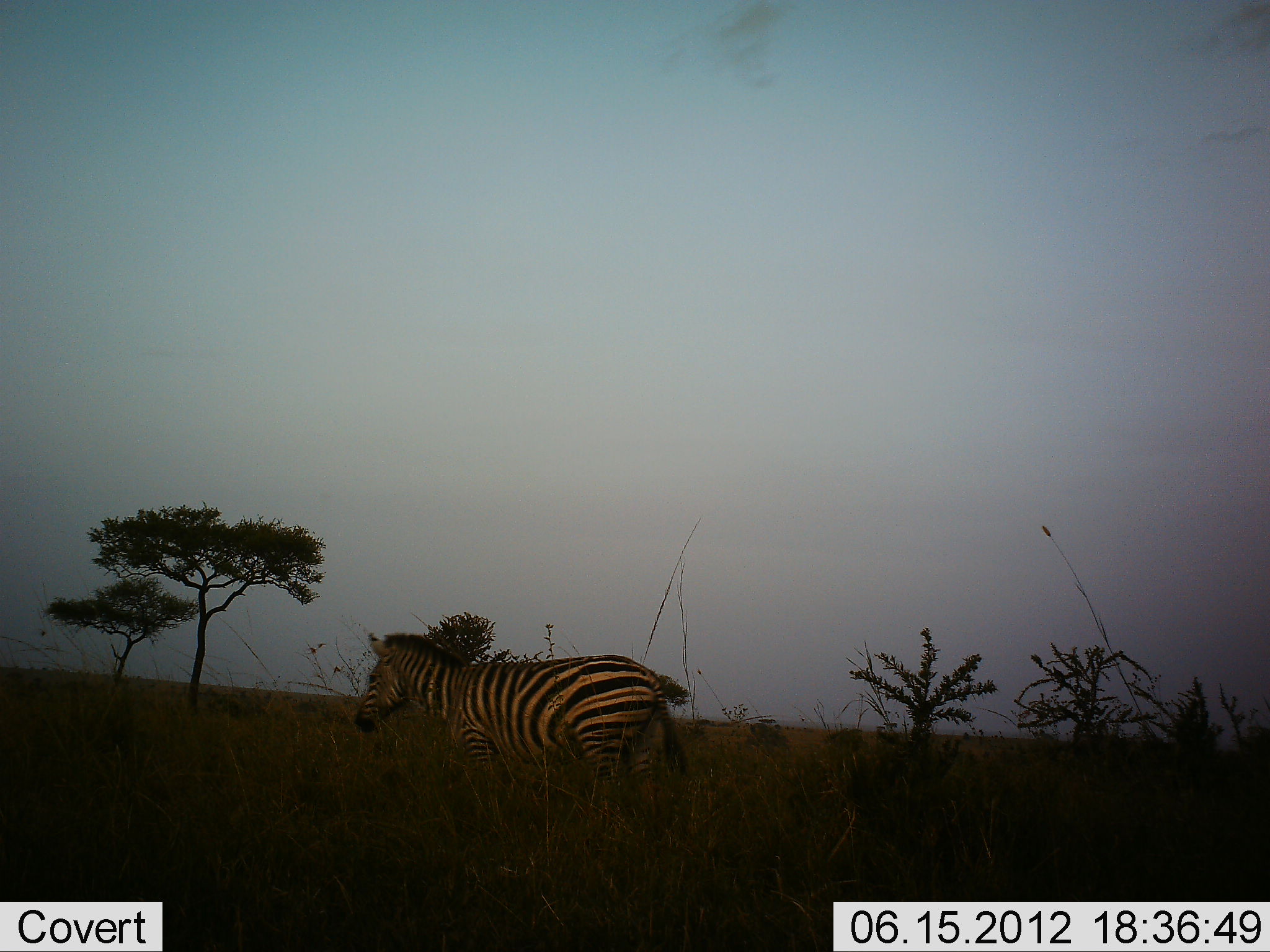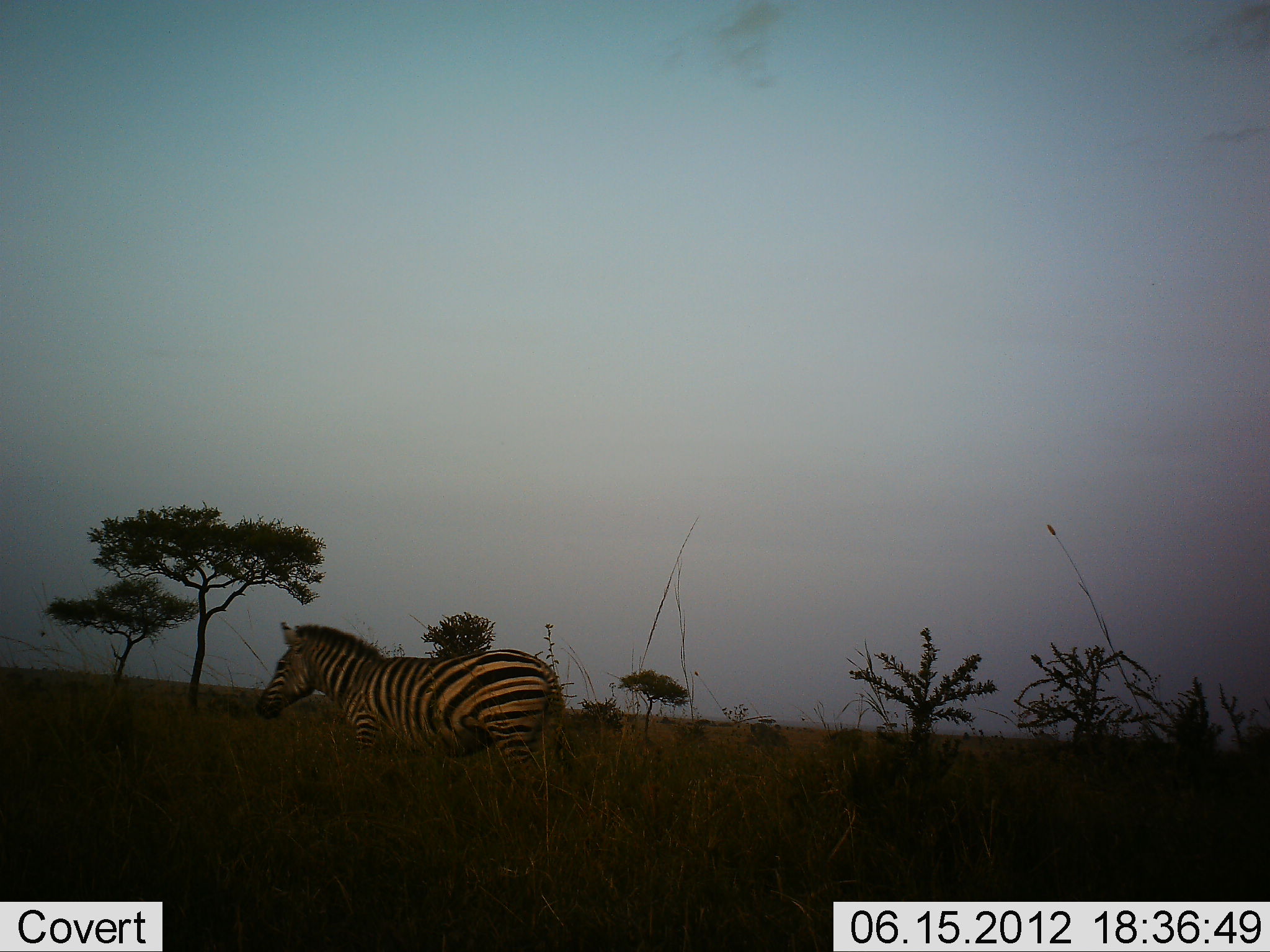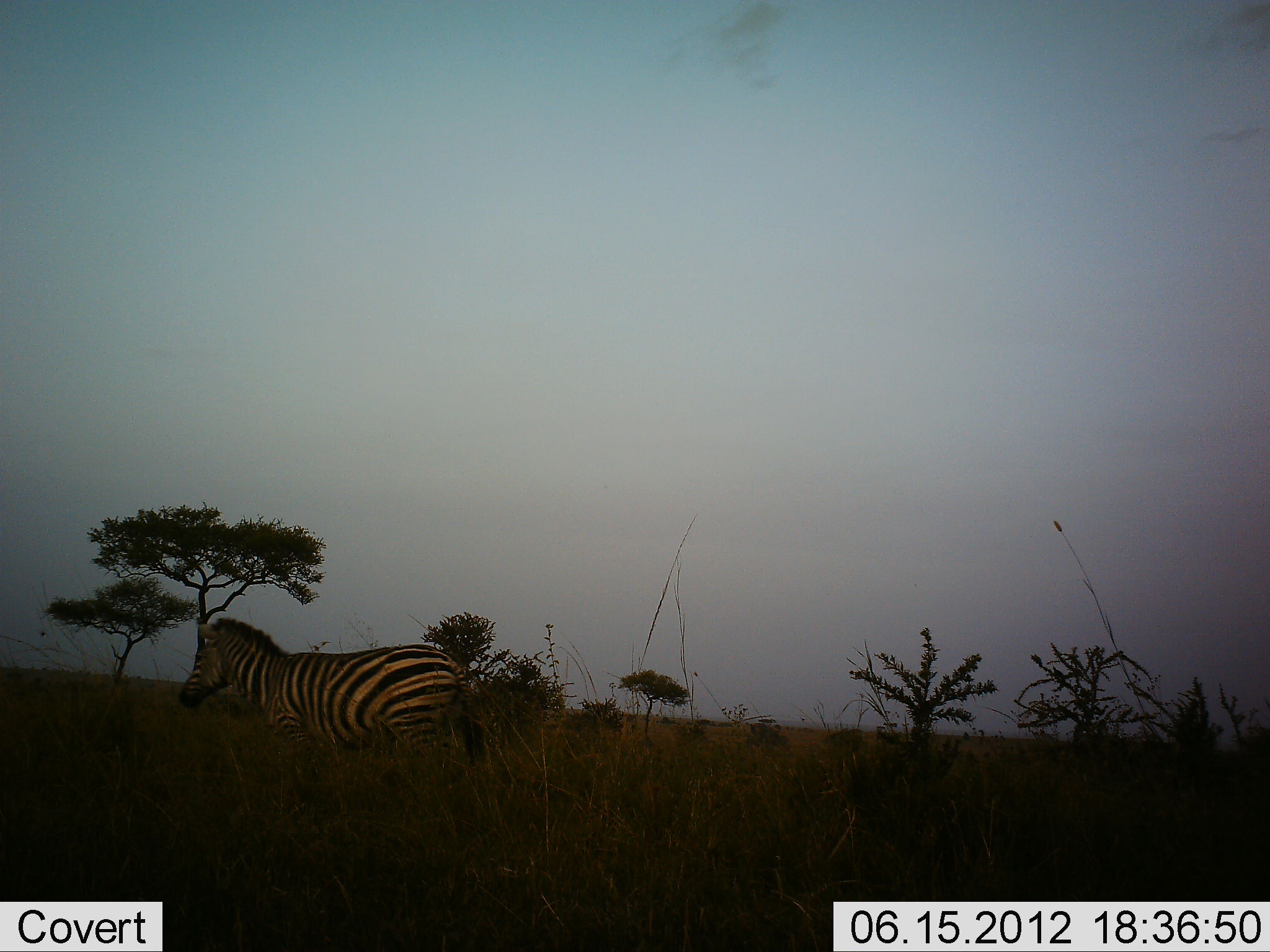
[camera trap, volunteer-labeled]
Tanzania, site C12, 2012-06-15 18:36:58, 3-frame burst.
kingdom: Animalia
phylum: Chordata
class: Mammalia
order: Perissodactyla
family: Equidae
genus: Equus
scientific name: Equus quagga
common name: plains zebra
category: zebra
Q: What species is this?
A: Zebra (plains zebra) (Equus quagga).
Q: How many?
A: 1.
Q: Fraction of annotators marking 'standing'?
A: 20%.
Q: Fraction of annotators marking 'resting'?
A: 0%.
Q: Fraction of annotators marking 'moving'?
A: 80%.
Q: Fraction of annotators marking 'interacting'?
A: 0%.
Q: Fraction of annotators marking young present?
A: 0%.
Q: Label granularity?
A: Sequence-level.